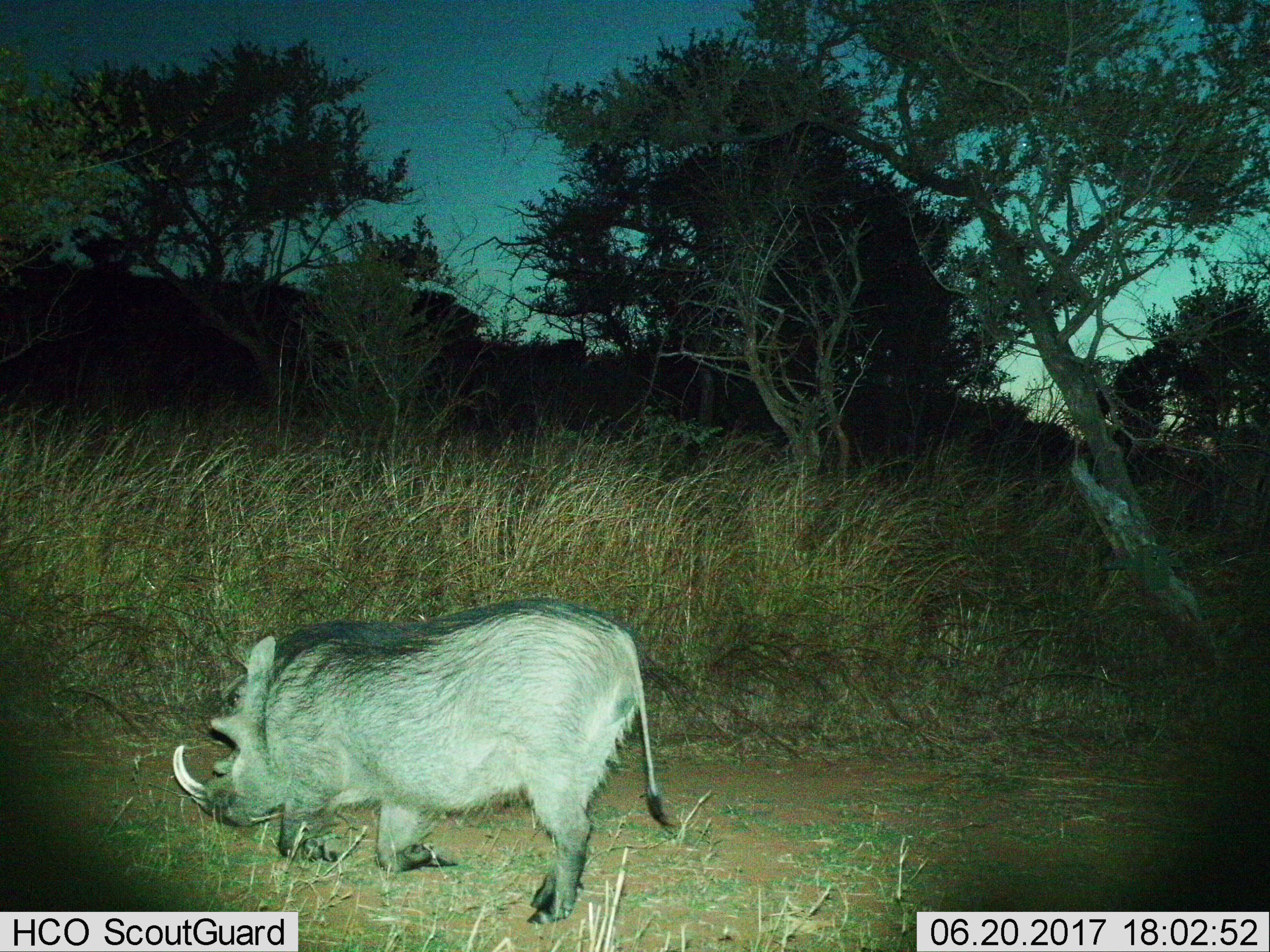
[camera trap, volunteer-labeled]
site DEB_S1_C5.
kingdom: Animalia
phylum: Chordata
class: Mammalia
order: Artiodactyla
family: Suidae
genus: Phacochoerus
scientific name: Phacochoerus africanus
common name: warthog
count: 1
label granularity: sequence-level